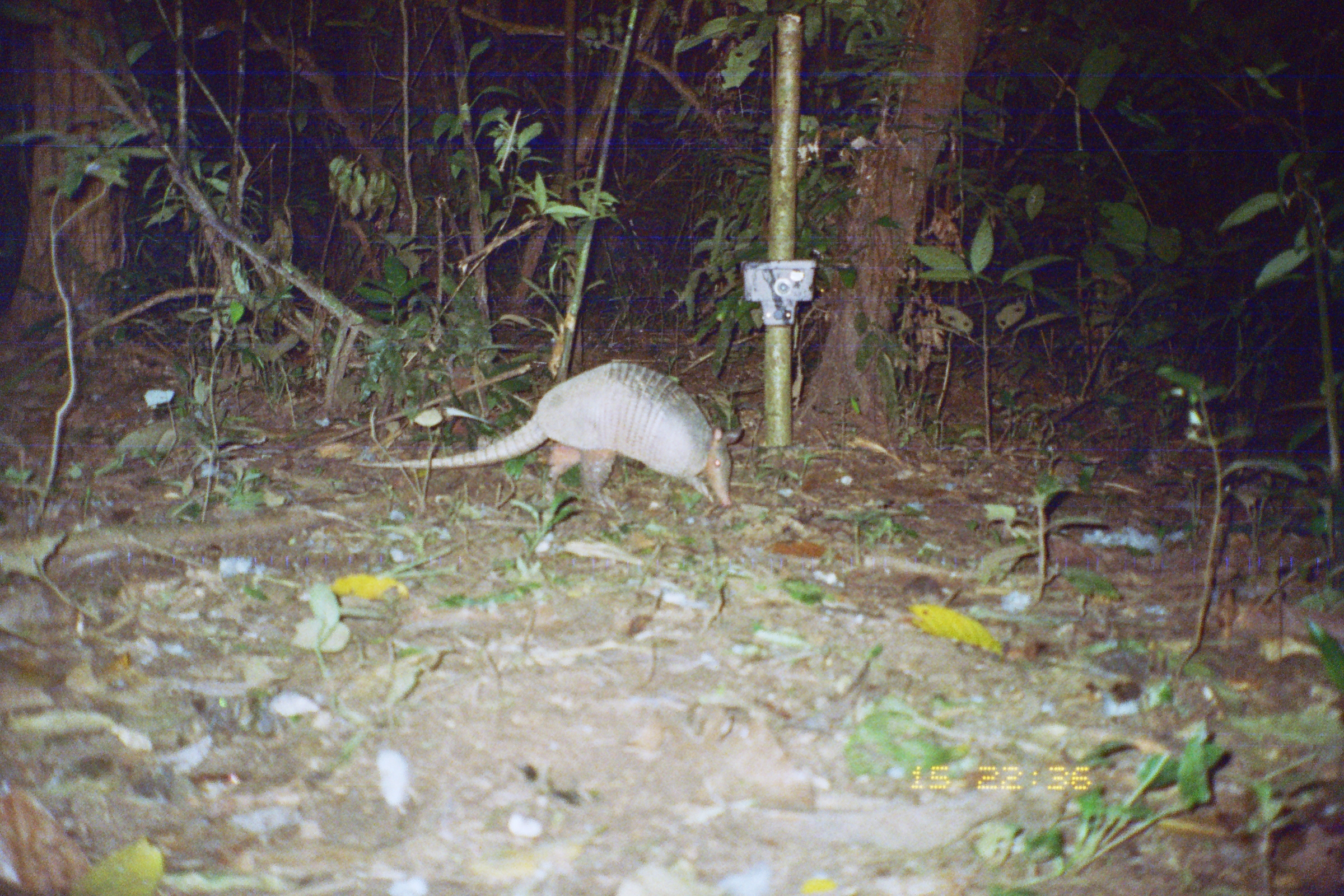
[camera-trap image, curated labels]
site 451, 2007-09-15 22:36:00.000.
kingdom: Animalia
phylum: Chordata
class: Mammalia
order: Cingulata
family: Dasypodidae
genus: Dasypus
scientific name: Dasypus novemcinctus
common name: nine-banded armadillo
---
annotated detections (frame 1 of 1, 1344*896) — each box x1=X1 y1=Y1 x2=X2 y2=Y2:
dasypus novemcinctus: x1=350 y1=360 x2=743 y2=507